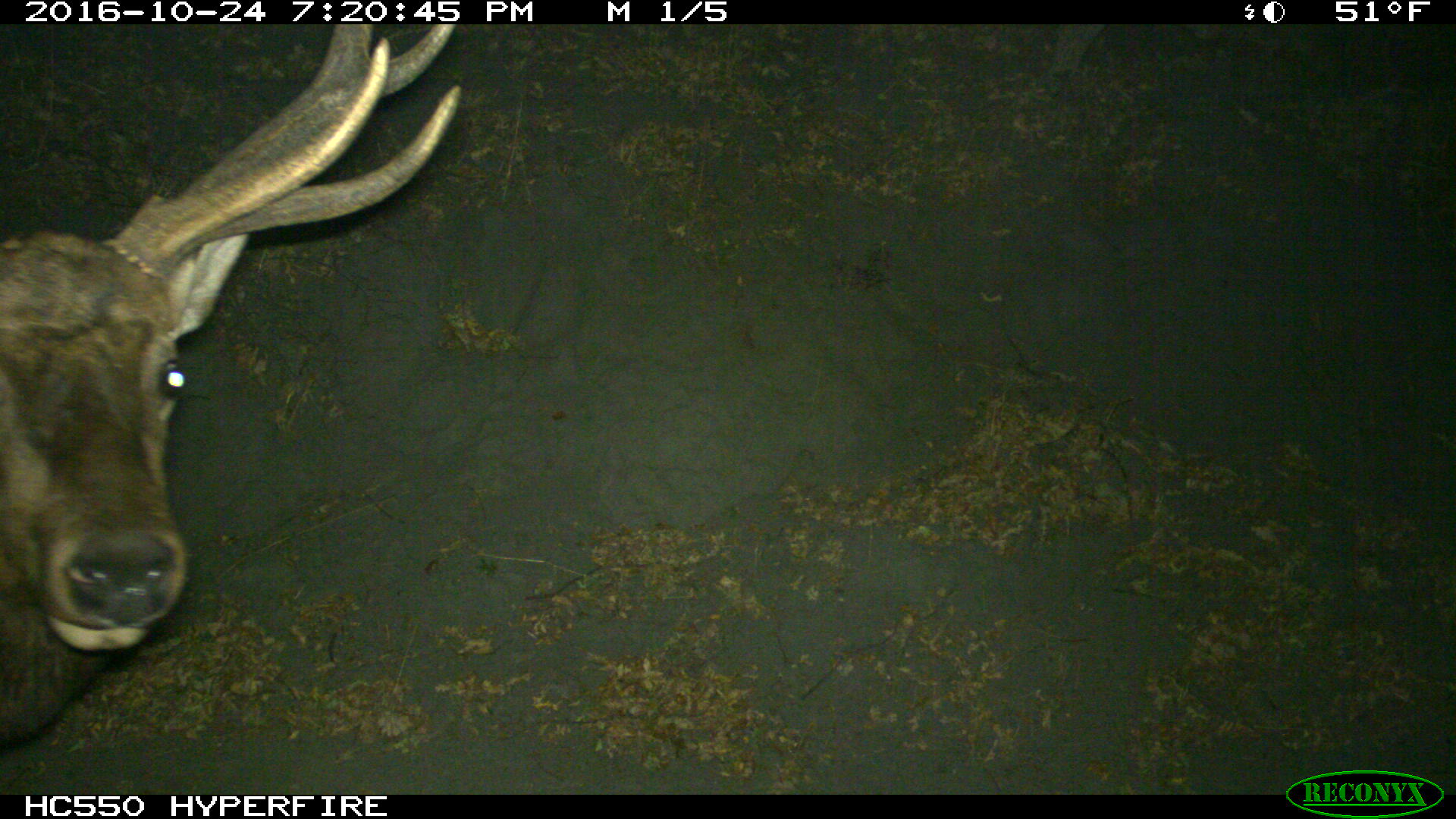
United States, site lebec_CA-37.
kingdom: Animalia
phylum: Chordata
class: Mammalia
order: Artiodactyla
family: Cervidae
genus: Cervus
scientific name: Cervus canadensis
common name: elk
Cervus canadensis (elk).